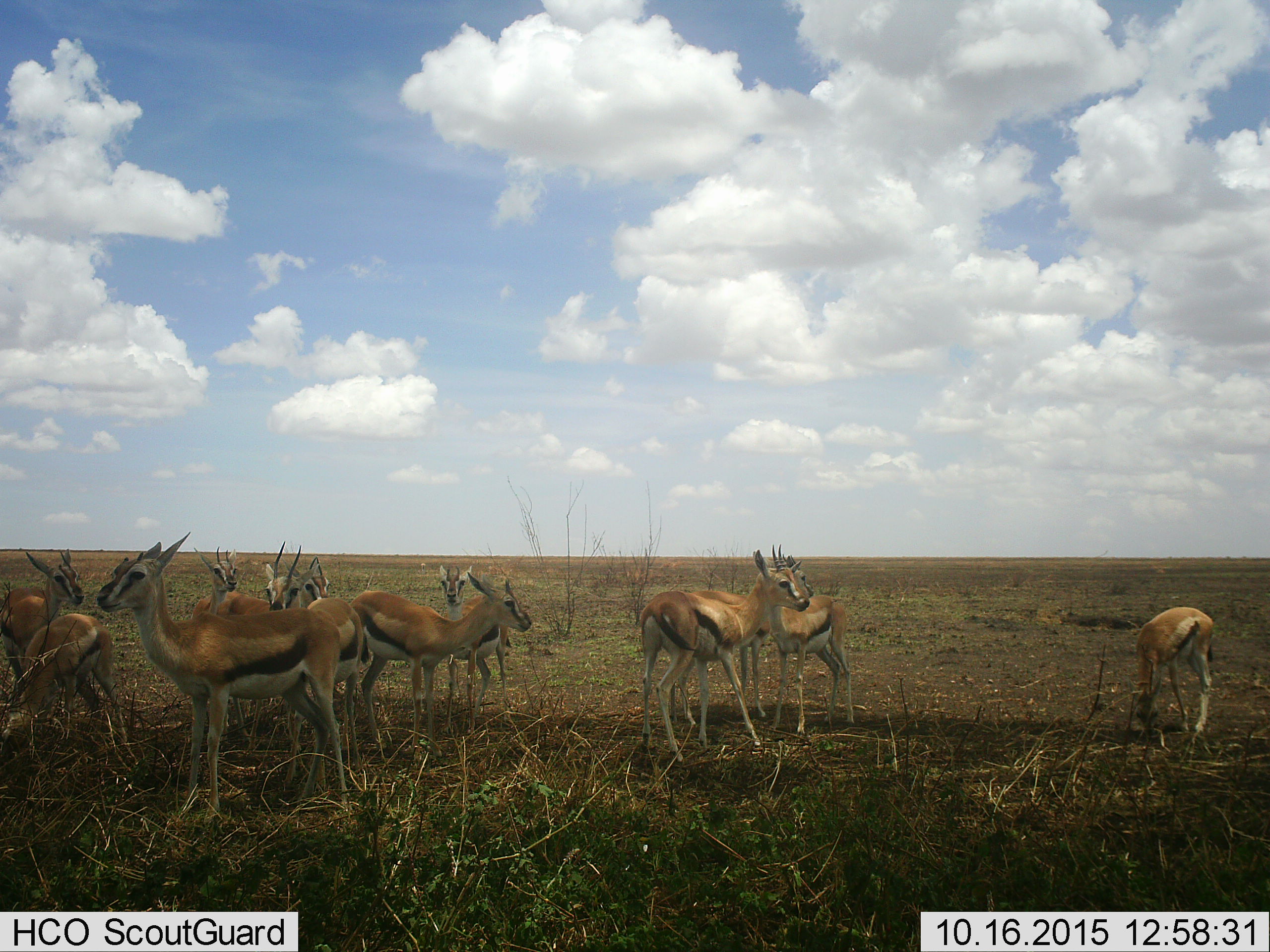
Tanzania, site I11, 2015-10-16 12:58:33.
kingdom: Animalia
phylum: Chordata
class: Mammalia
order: Artiodactyla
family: Bovidae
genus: Eudorcas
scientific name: Eudorcas thomsonii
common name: thomson's gazelle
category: gazellethomsons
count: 11-50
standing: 100%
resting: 0%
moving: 0%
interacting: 0%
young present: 33%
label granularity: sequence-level